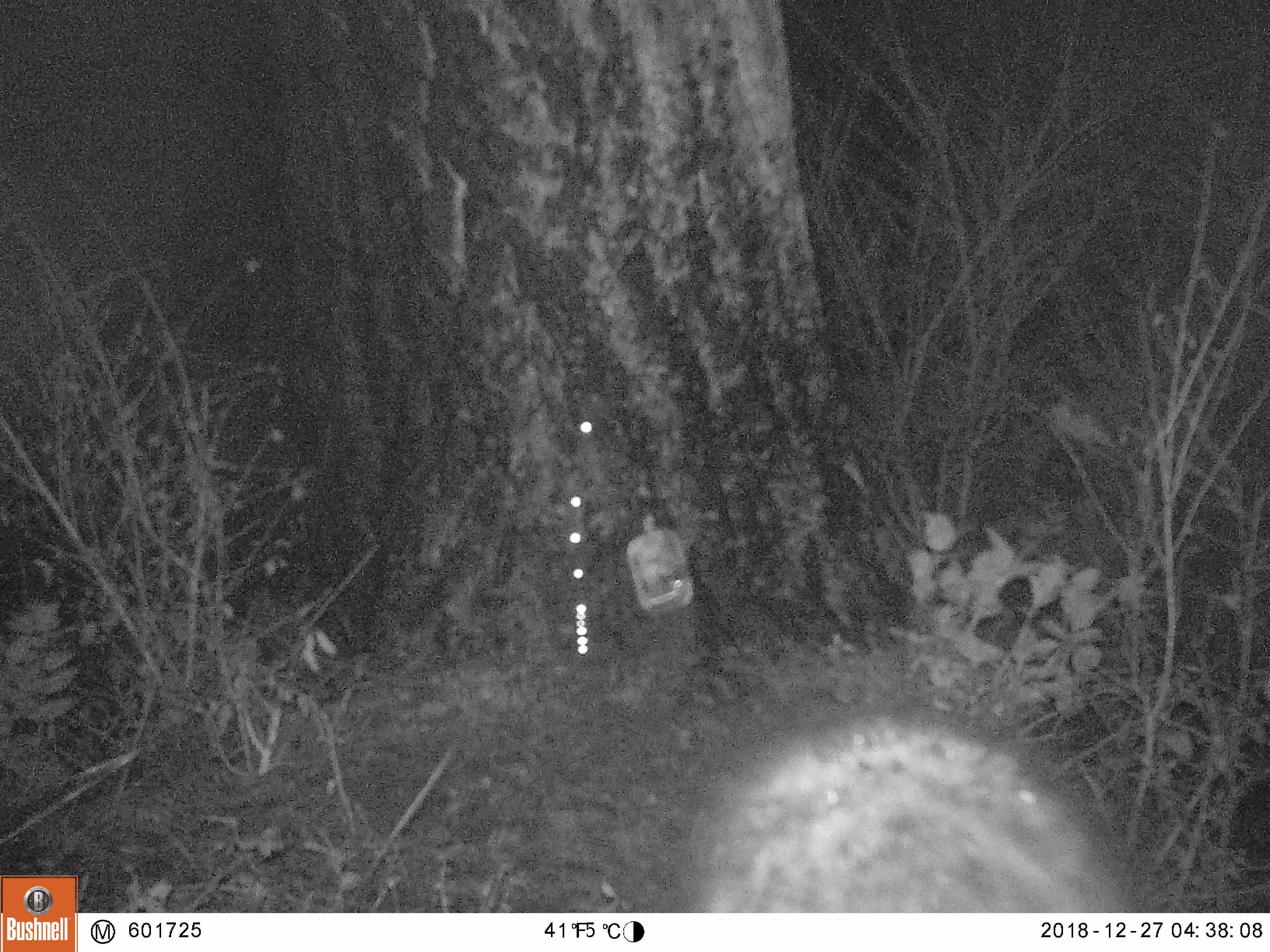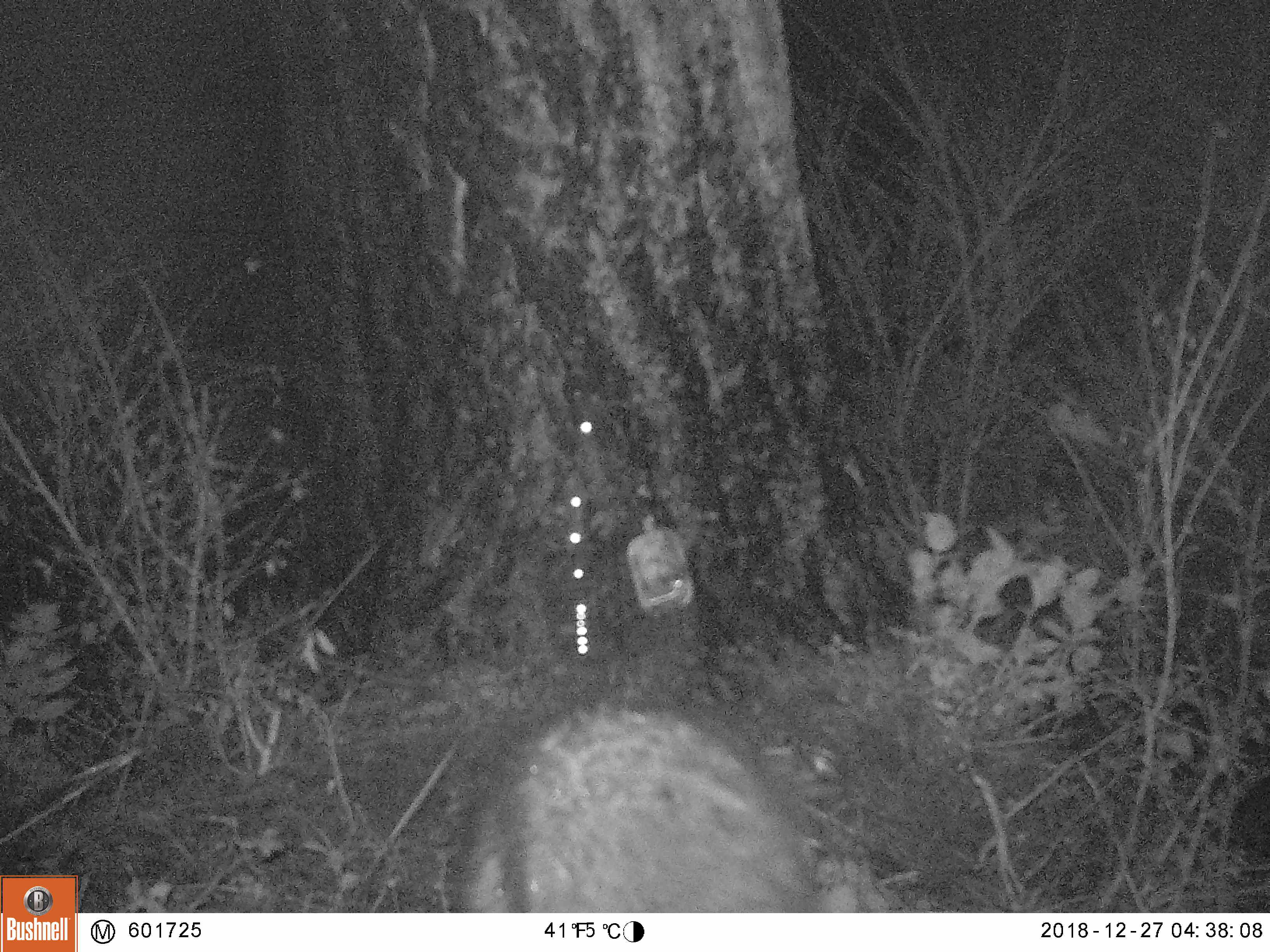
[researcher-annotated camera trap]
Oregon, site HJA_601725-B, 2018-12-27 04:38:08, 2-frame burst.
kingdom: Animalia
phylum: Chordata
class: Mammalia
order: Carnivora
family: Procyonidae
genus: Procyon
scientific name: Procyon lotor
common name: northern raccoon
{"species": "northern raccoon (Procyon lotor)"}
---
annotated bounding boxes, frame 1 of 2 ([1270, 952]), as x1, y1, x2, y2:
northern raccoon: 669, 687, 1128, 910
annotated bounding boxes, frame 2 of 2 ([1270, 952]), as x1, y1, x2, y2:
northern raccoon: 448, 681, 828, 908